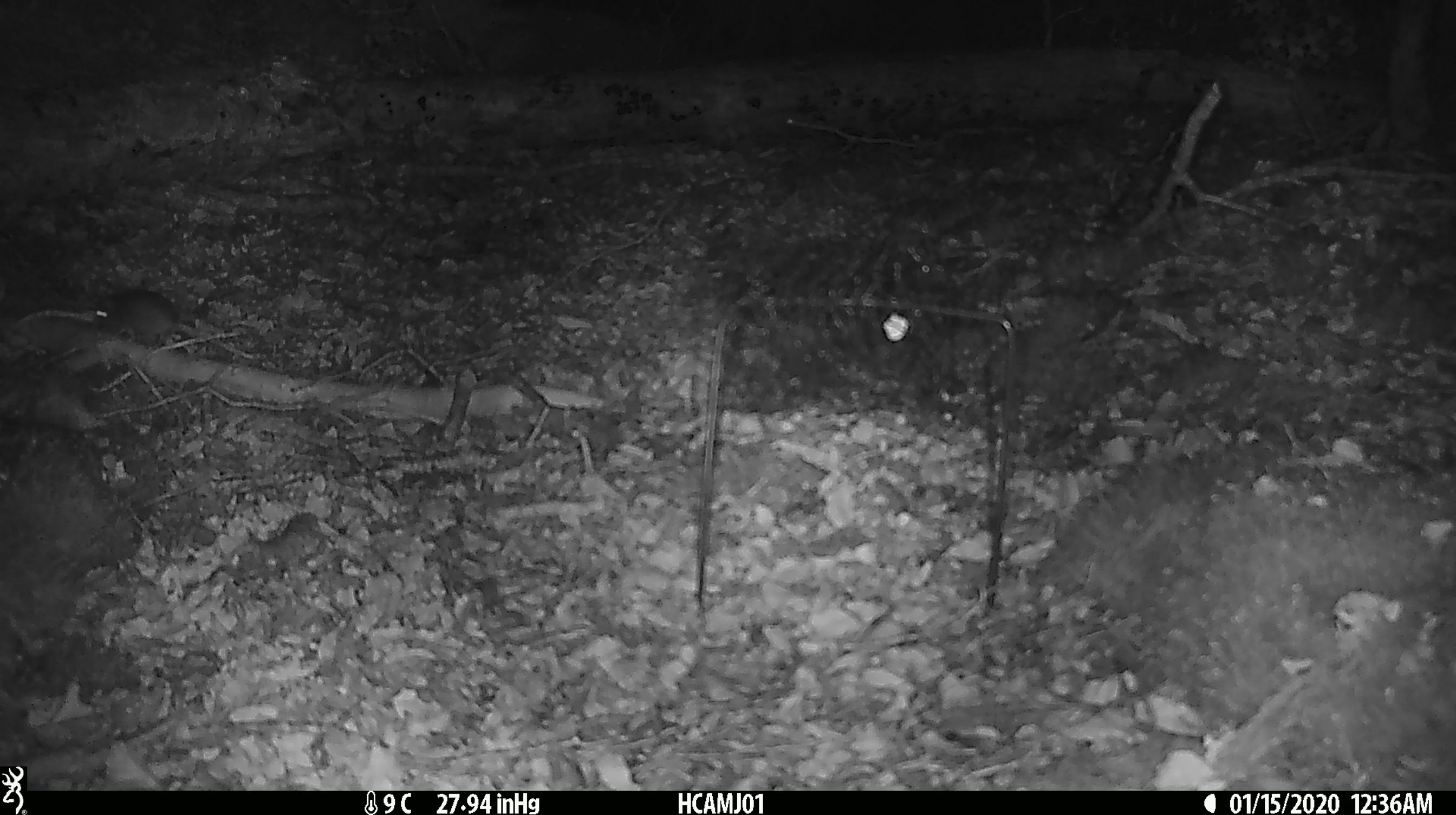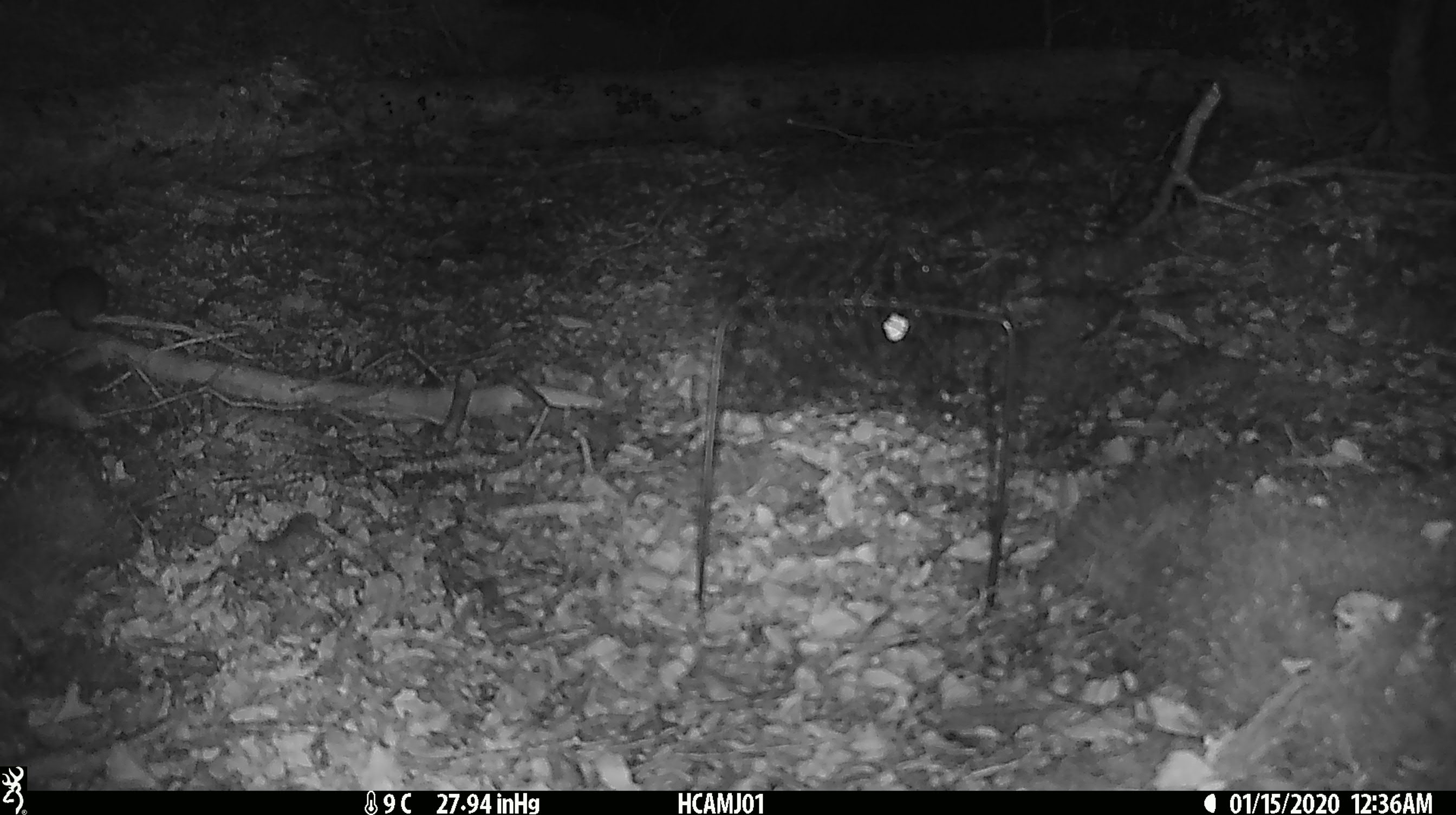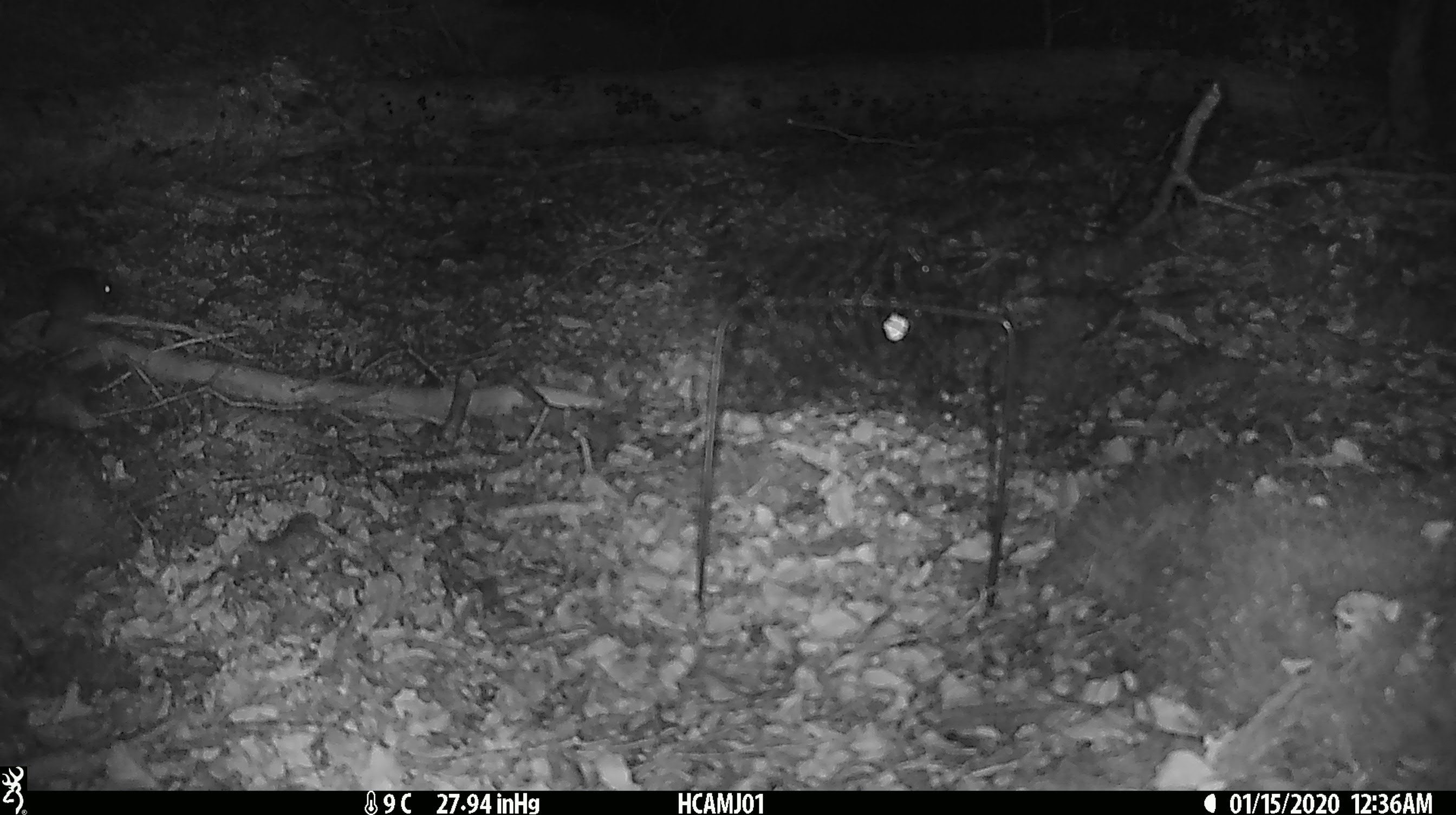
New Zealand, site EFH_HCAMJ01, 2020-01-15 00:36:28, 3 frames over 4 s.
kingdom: Animalia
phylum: Chordata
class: Mammalia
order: Rodentia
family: Muridae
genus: Mus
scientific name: Mus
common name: mouse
Mouse (Mus).